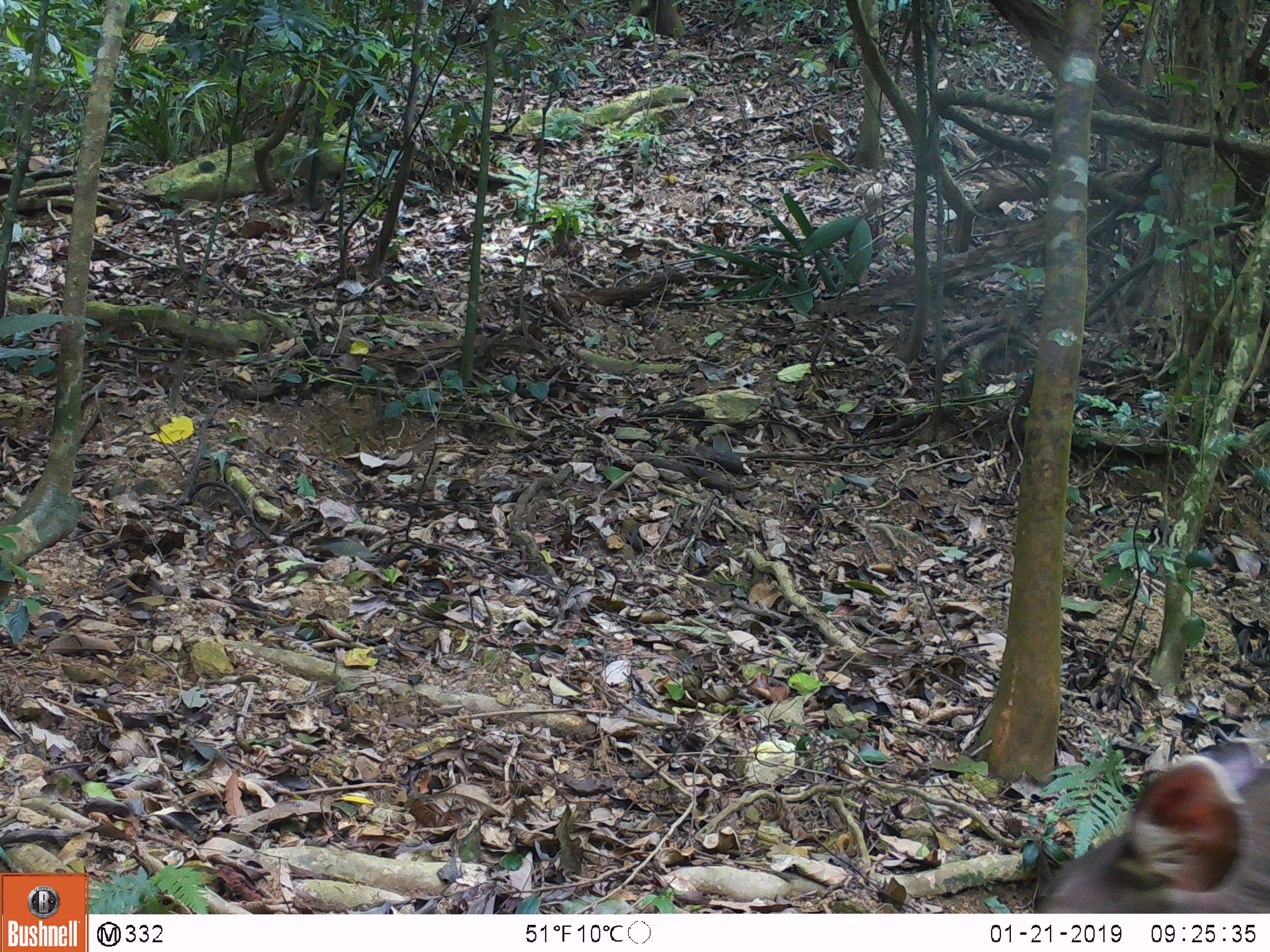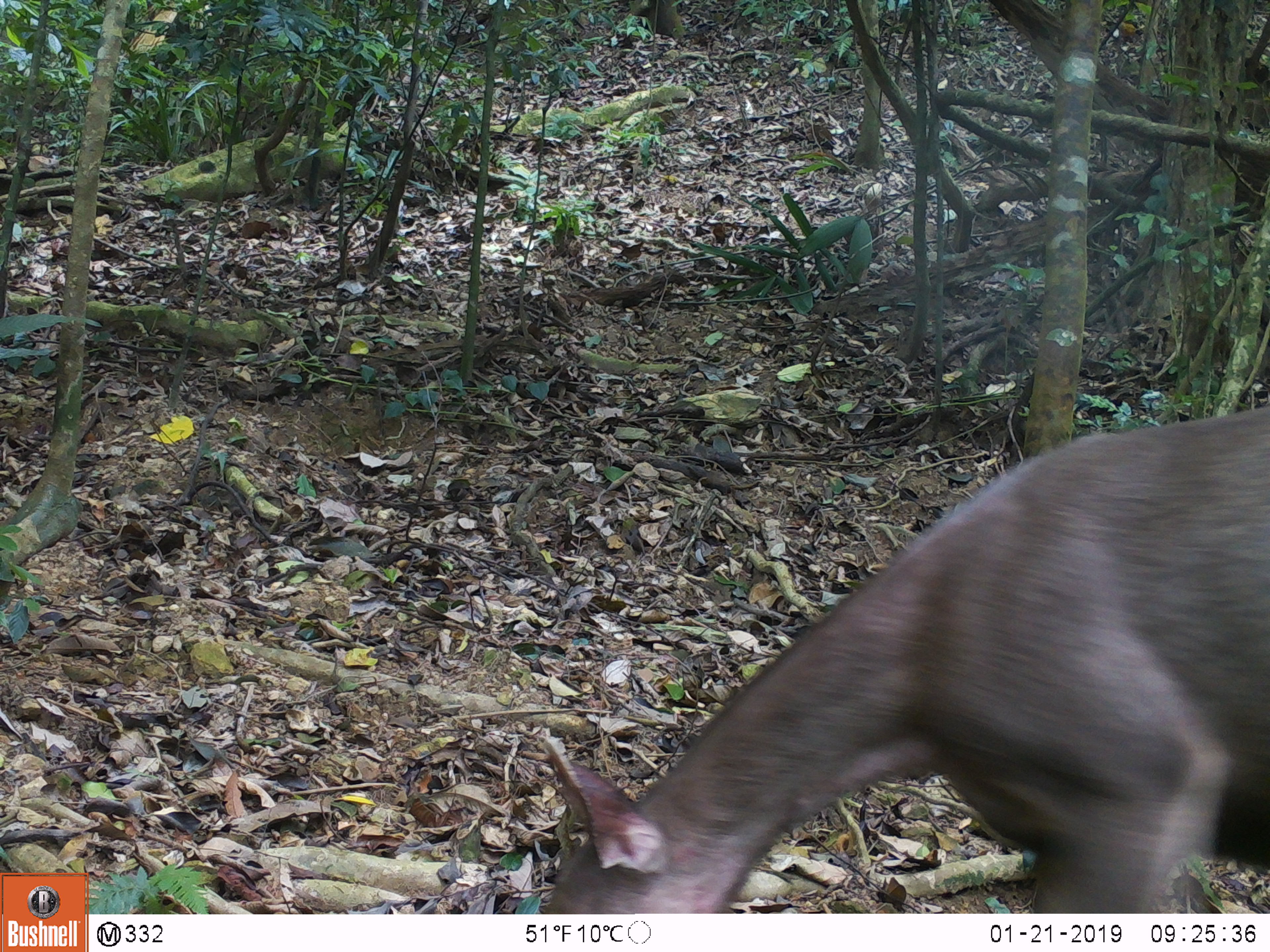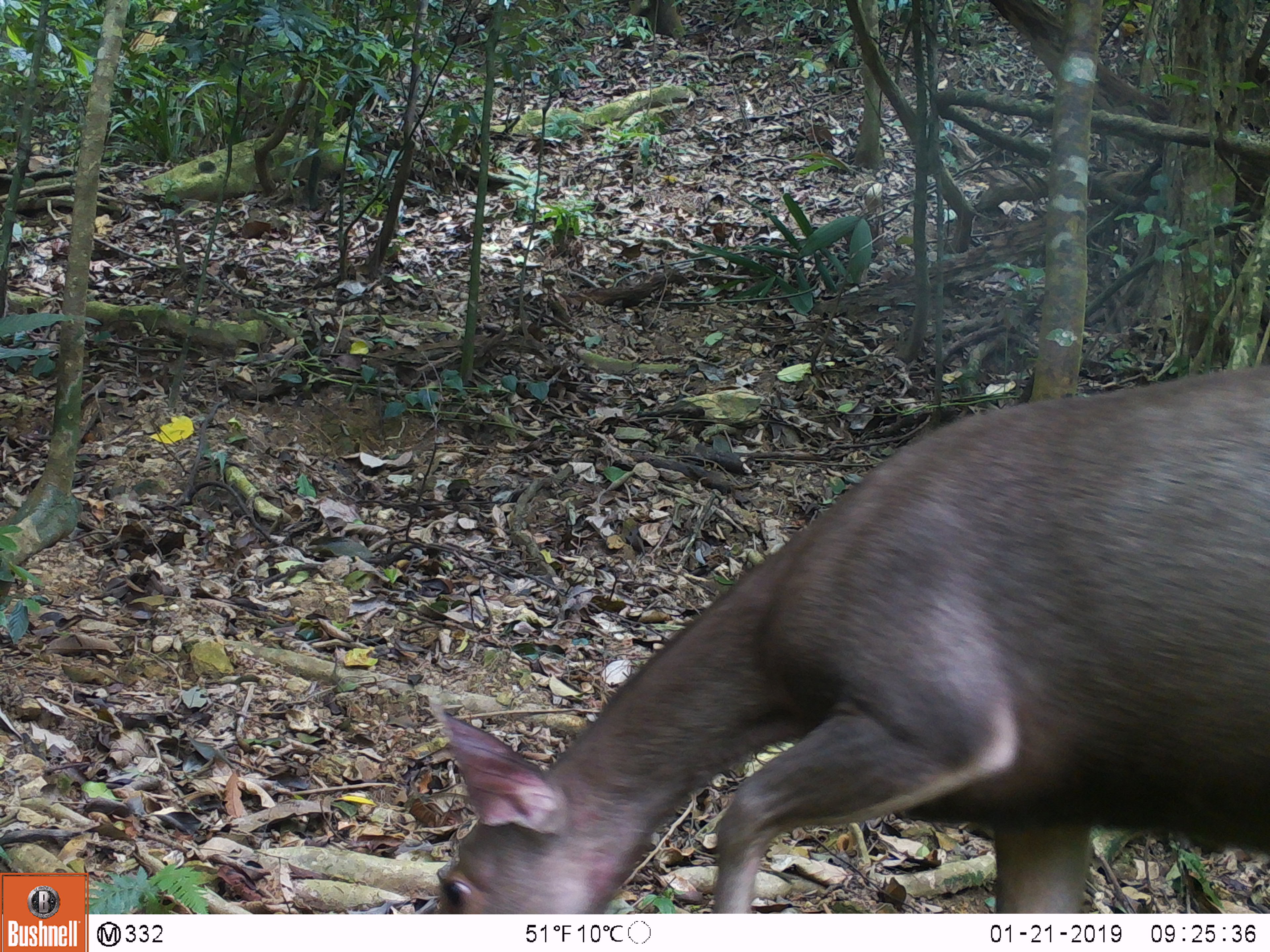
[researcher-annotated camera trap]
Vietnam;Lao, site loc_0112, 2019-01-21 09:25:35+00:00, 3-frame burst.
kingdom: Animalia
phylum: Chordata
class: Mammalia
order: Artiodactyla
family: Cervidae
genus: Rusa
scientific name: Rusa unicolor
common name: sambar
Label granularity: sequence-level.